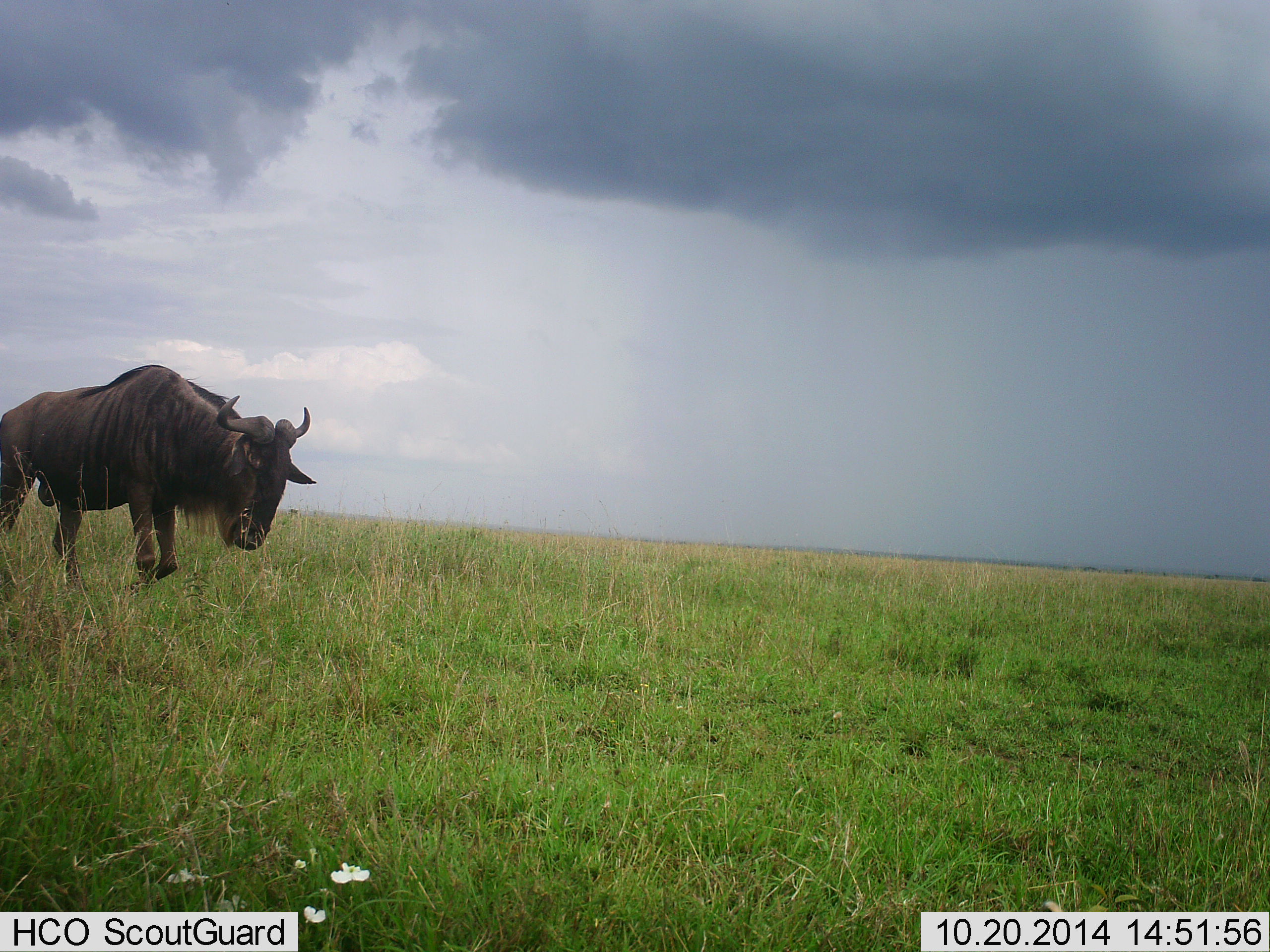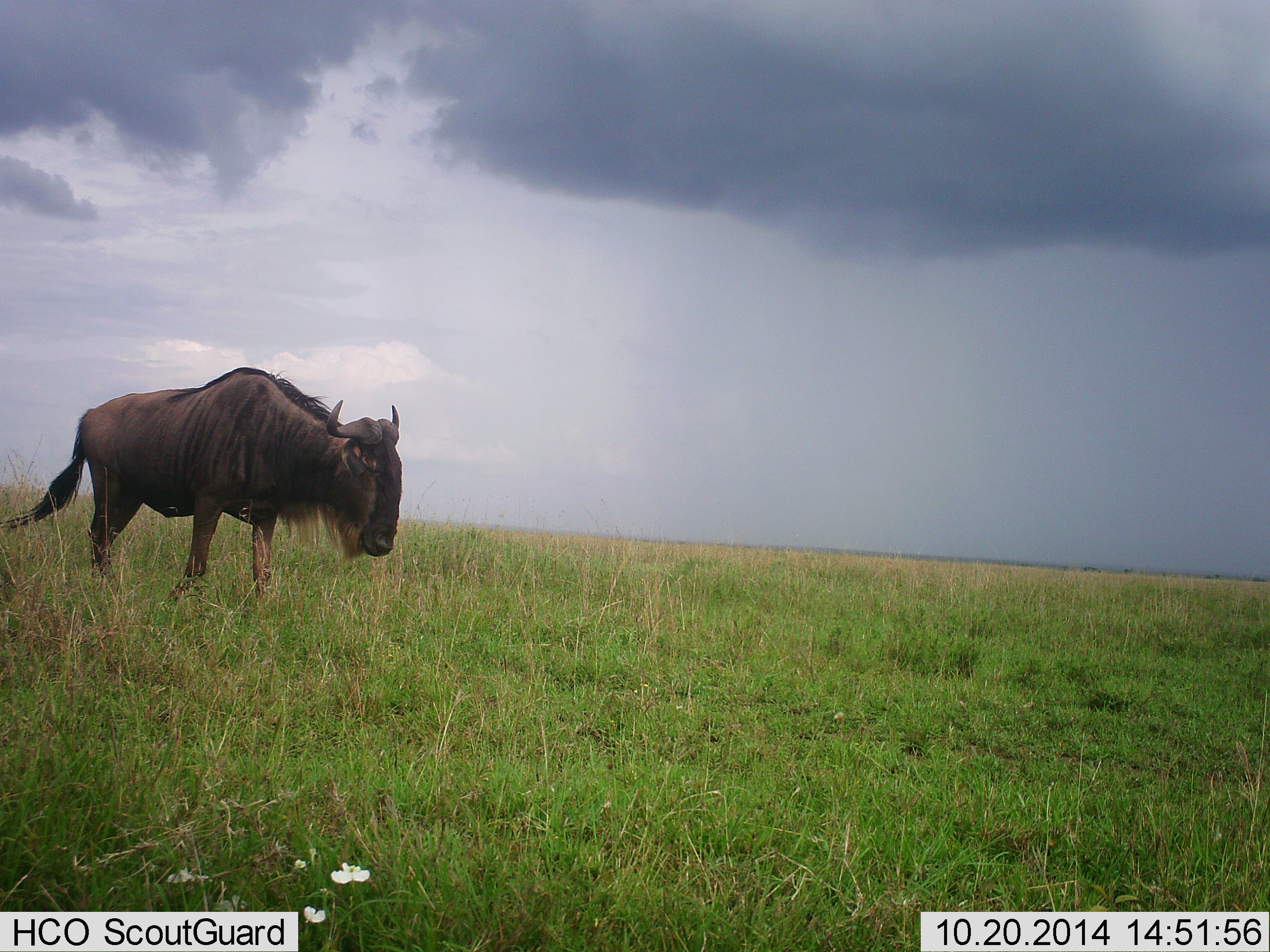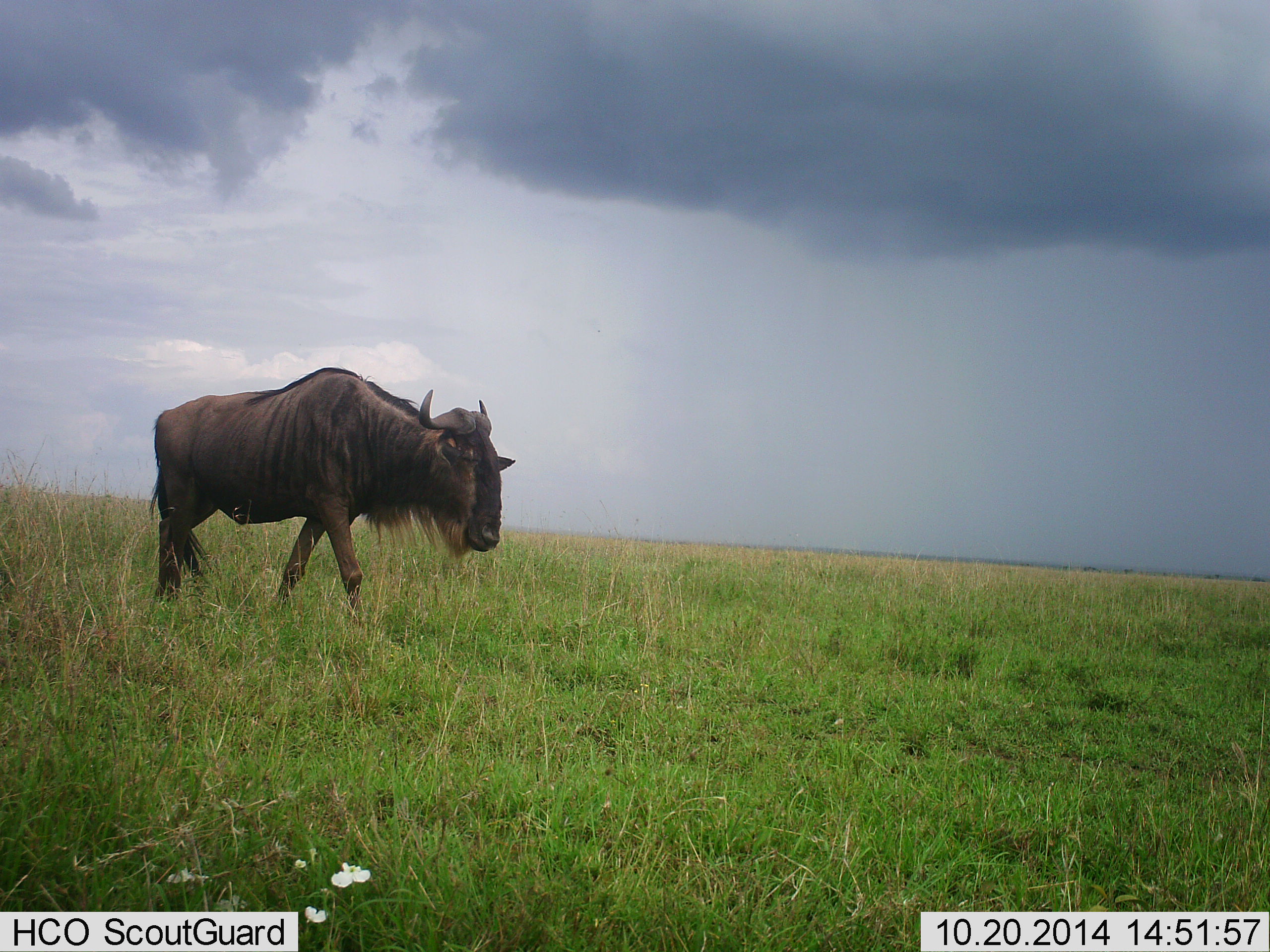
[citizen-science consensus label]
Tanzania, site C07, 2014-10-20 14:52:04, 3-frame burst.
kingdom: Animalia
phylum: Chordata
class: Mammalia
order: Artiodactyla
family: Bovidae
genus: Connochaetes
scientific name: Connochaetes taurinus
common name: blue wildebeest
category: wildebeest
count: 1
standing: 20%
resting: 0%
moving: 80%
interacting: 0%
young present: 0%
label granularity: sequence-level